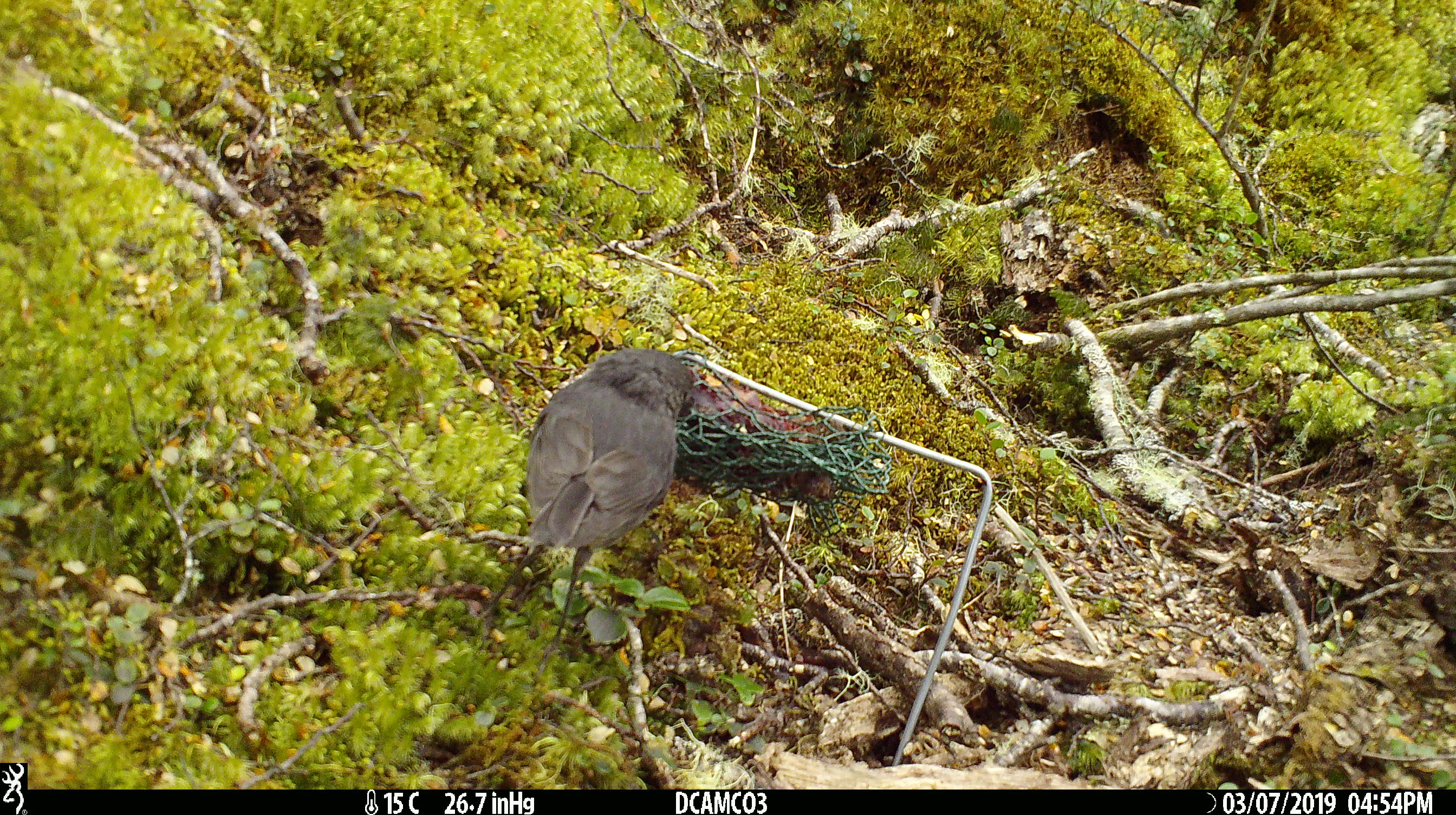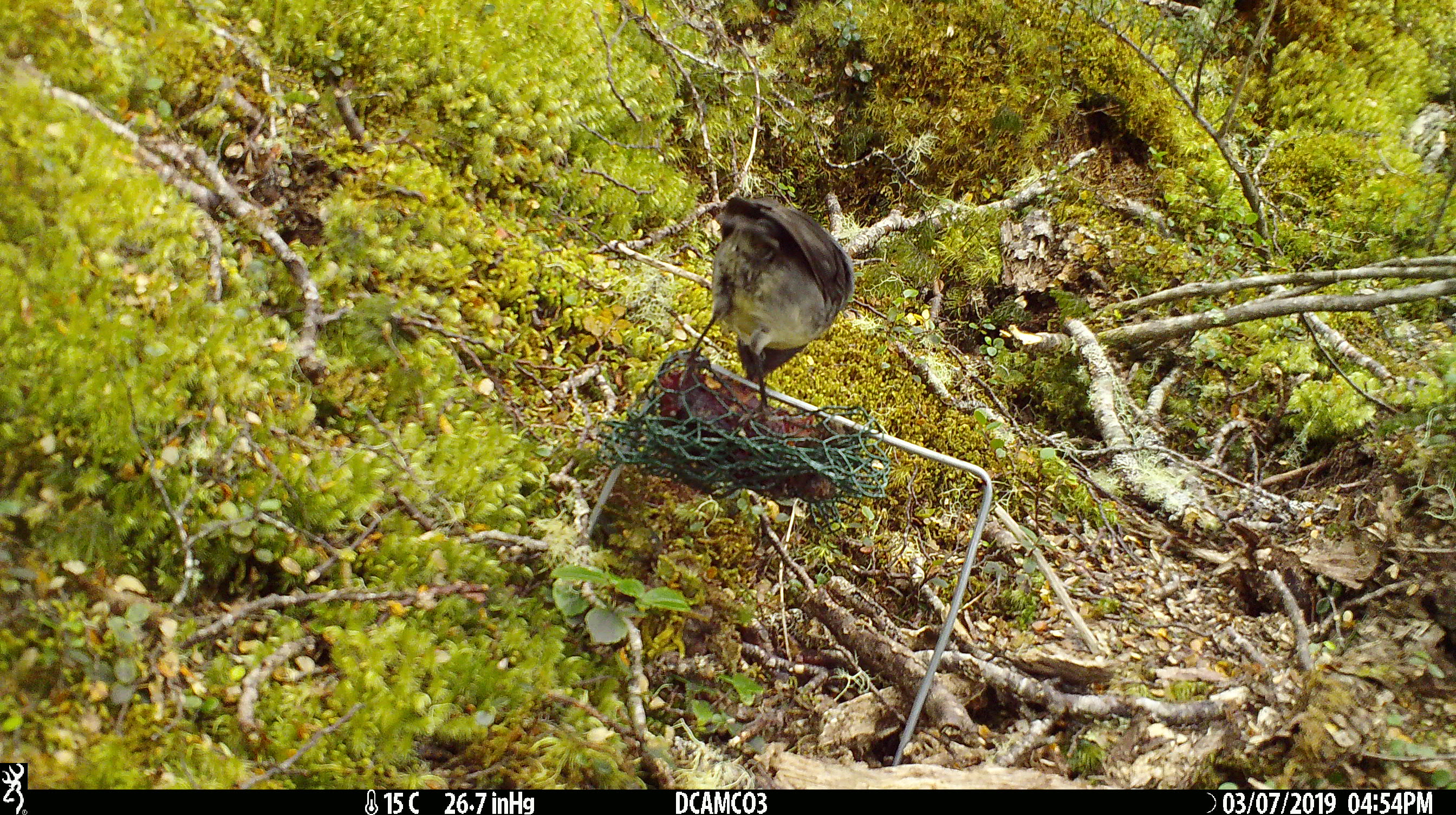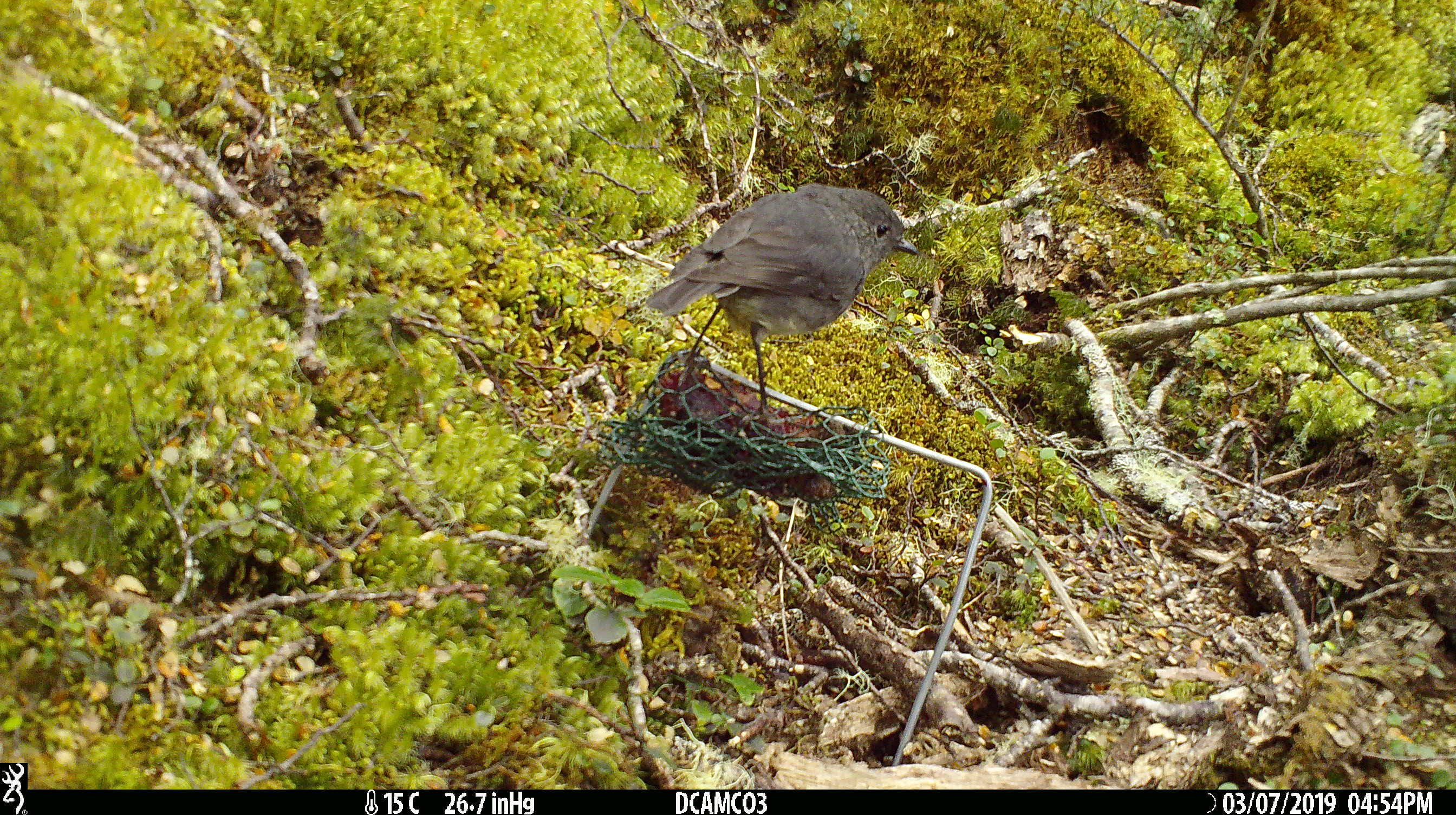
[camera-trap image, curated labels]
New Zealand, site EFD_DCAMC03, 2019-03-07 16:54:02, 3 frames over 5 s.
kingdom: Animalia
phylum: Chordata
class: Aves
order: Passeriformes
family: Petroicidae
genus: Petroica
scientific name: Petroica australis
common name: new zealand robin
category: robin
Robin (new zealand robin) (Petroica australis).